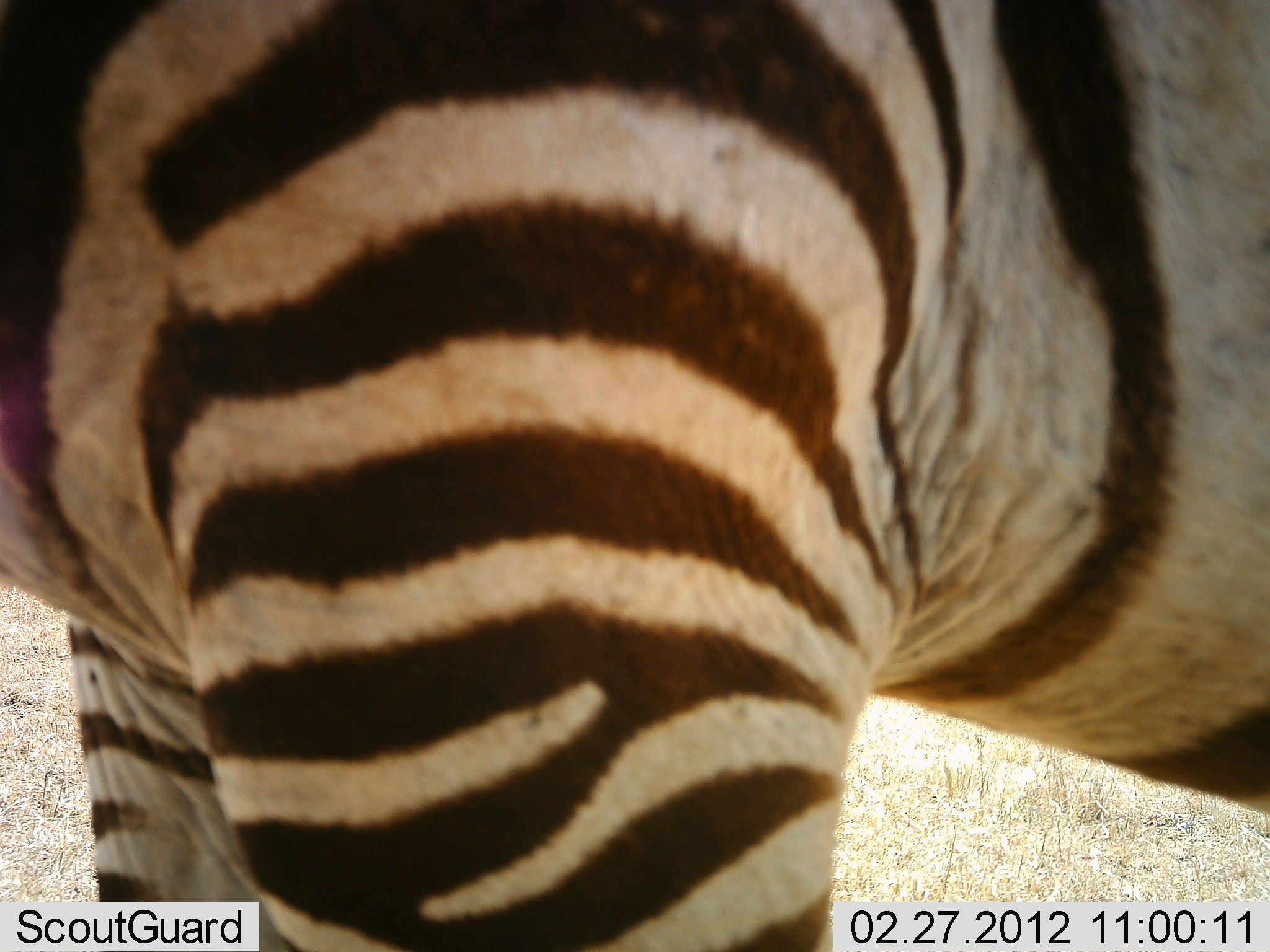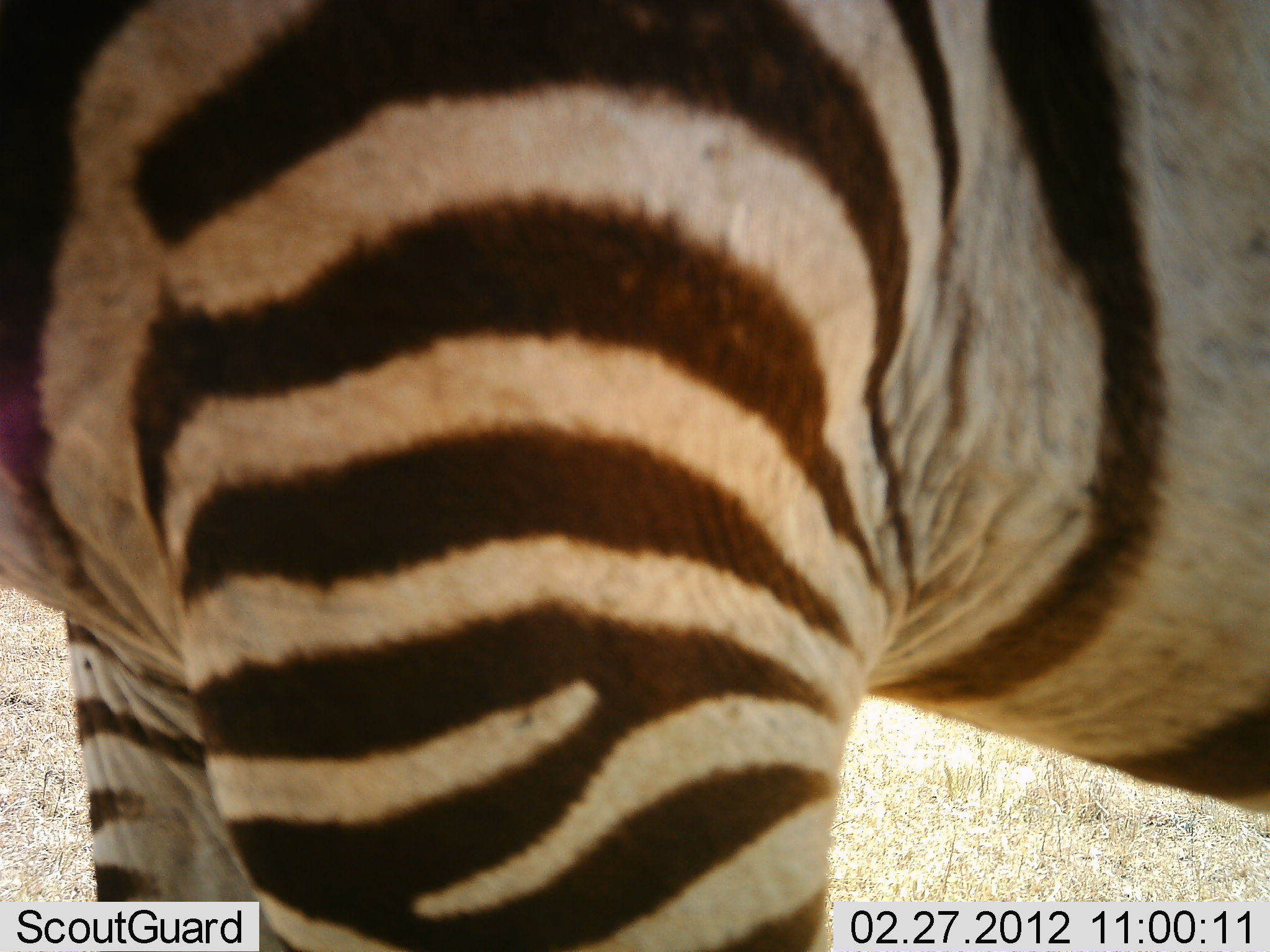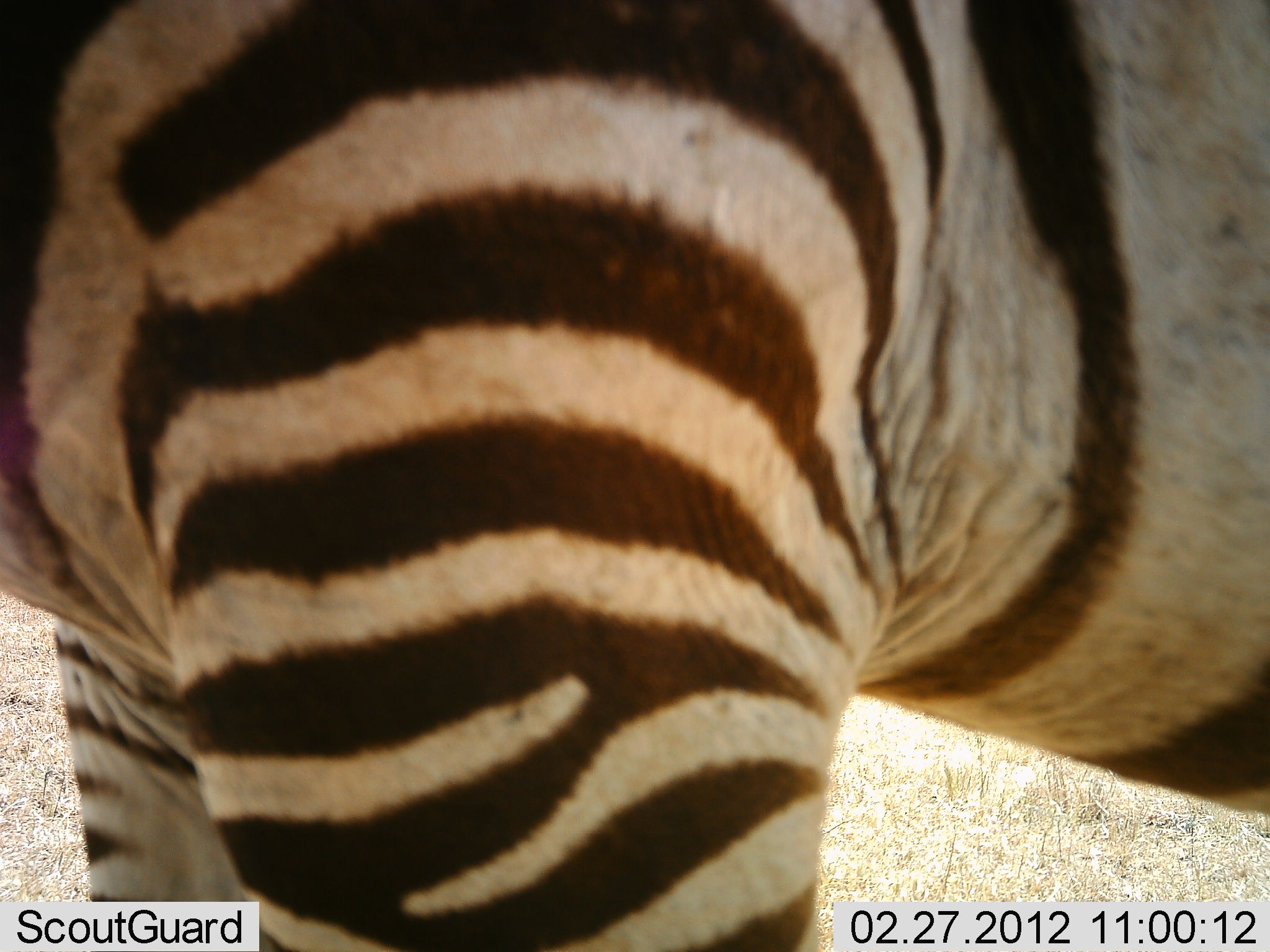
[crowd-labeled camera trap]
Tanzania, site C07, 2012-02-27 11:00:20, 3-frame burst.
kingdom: Animalia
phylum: Chordata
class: Mammalia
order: Perissodactyla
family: Equidae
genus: Equus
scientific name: Equus quagga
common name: plains zebra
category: zebra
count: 1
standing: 96%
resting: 4%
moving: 4%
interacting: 0%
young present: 0%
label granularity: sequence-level